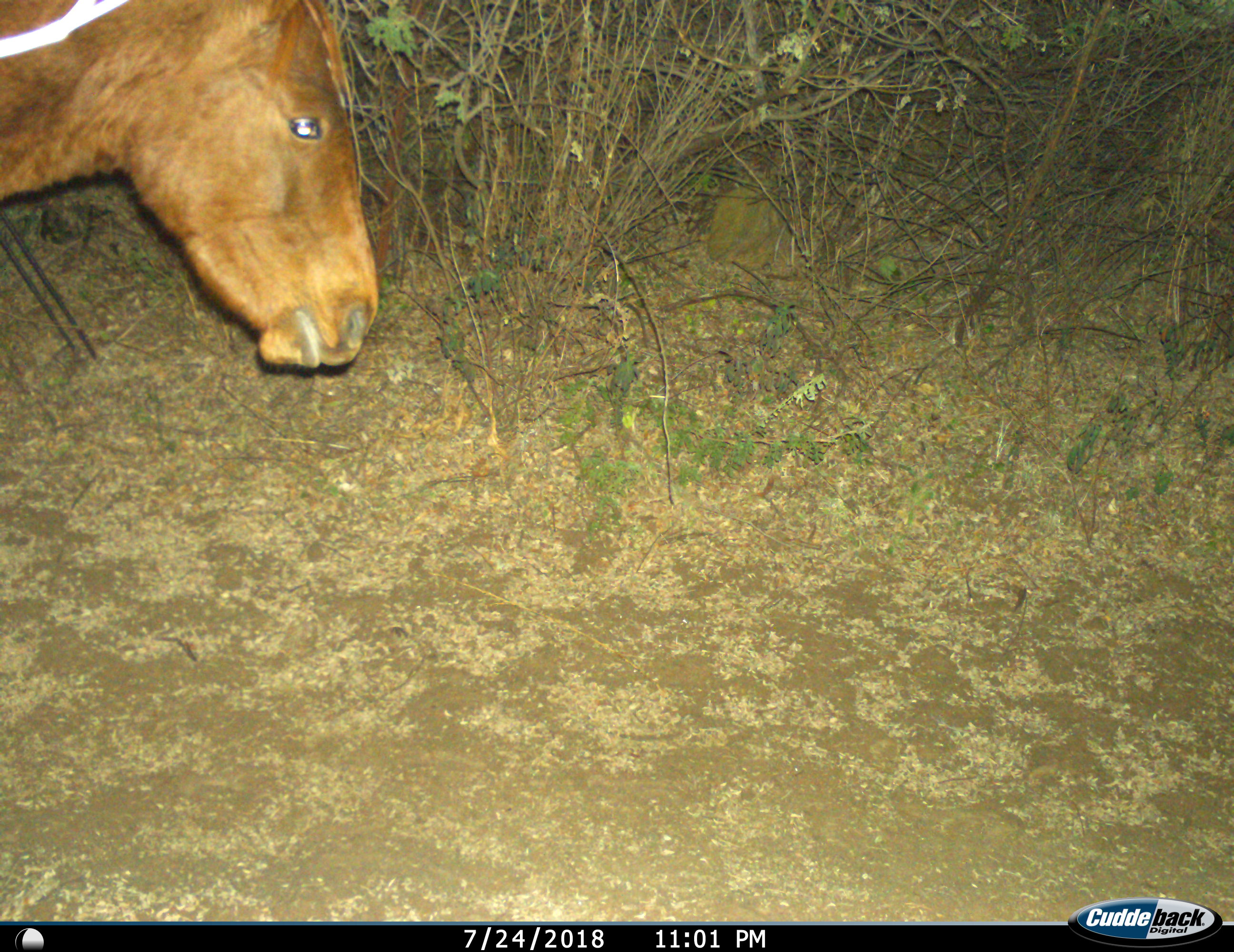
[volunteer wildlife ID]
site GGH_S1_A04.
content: unidentified animal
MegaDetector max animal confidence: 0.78